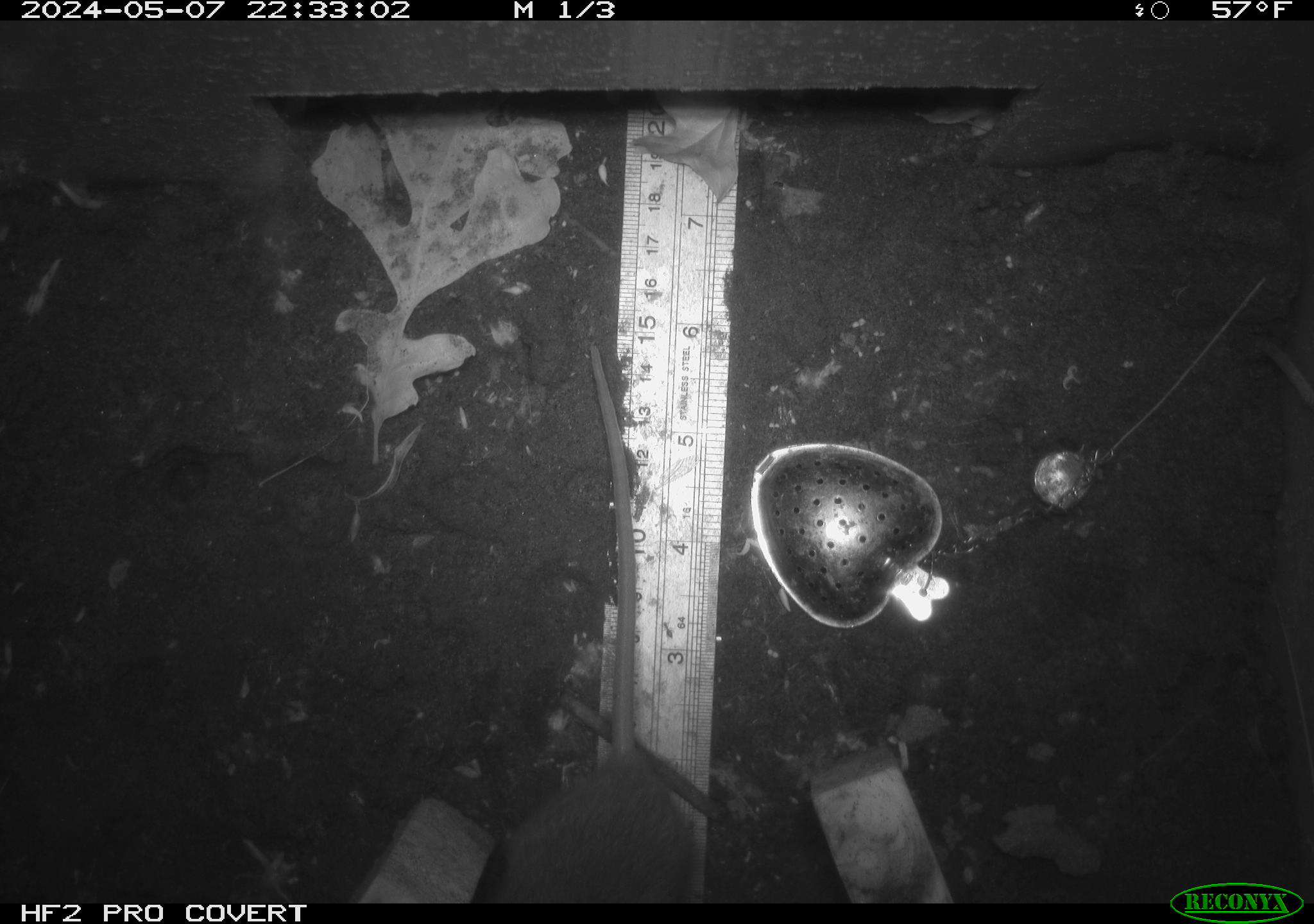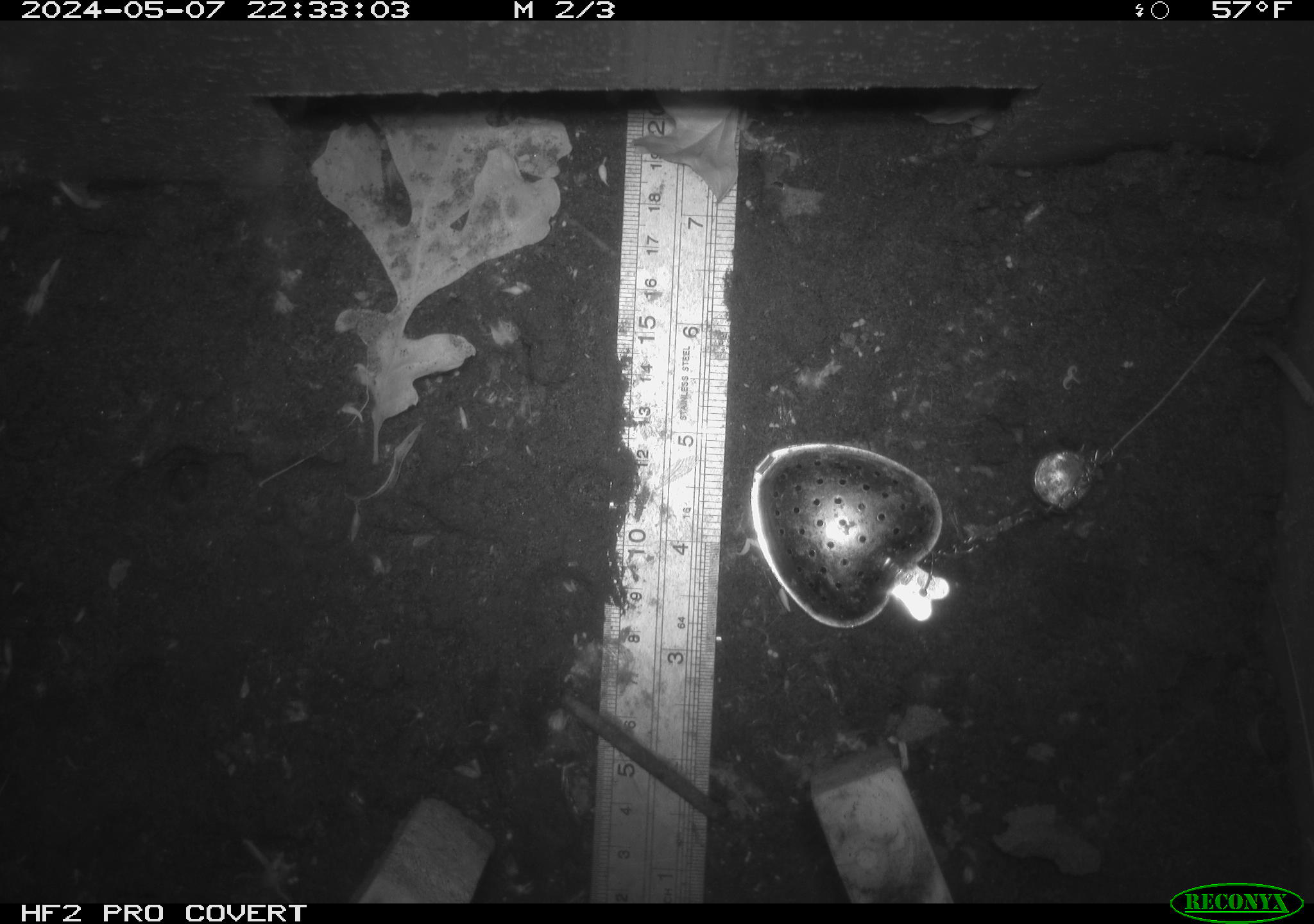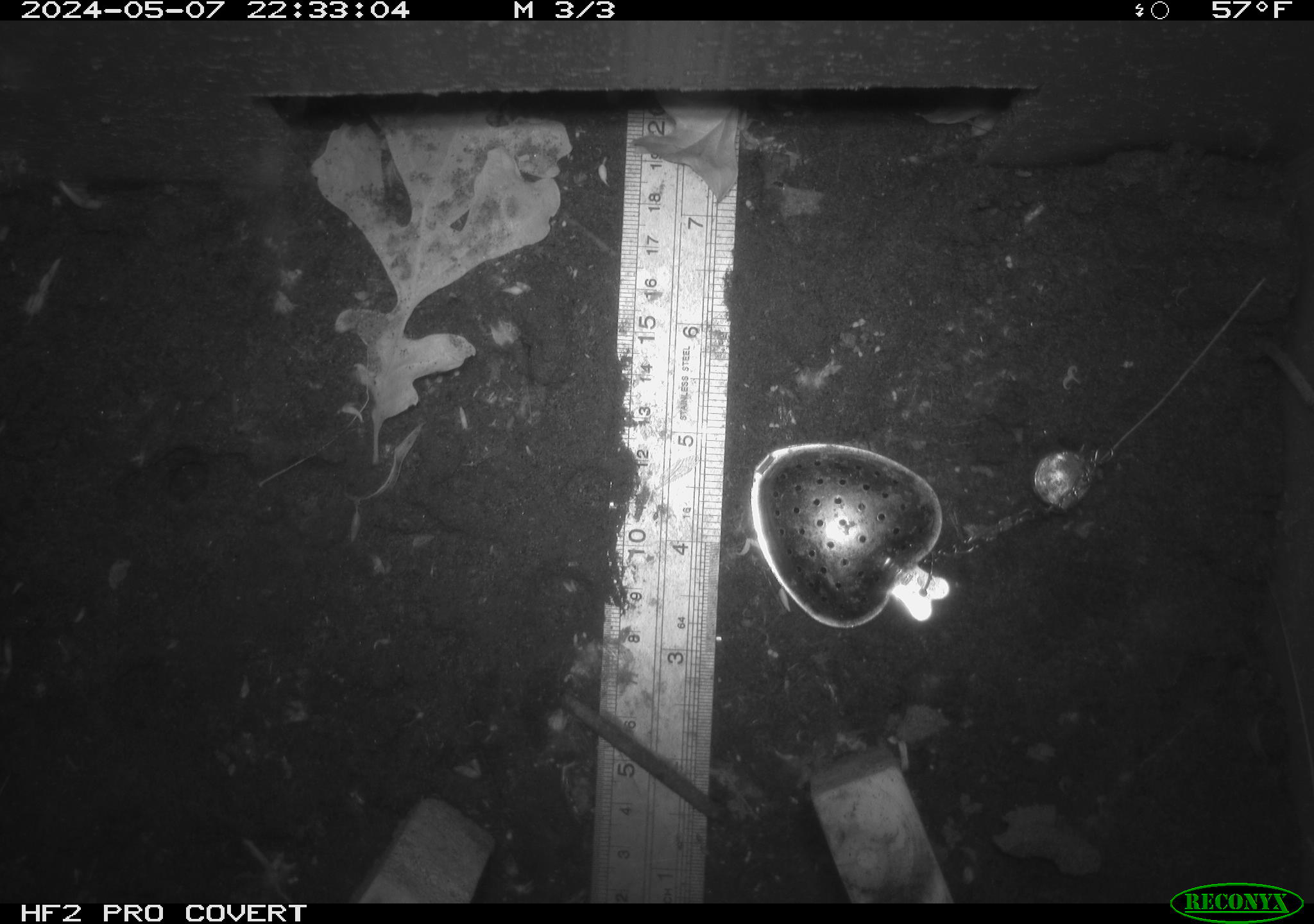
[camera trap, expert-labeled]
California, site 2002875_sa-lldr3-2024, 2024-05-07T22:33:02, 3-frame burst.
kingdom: Animalia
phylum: Chordata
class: Mammalia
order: Rodentia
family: Muridae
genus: Rattus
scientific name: Rattus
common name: rat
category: rattus species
Rattus species (rat) (Rattus).